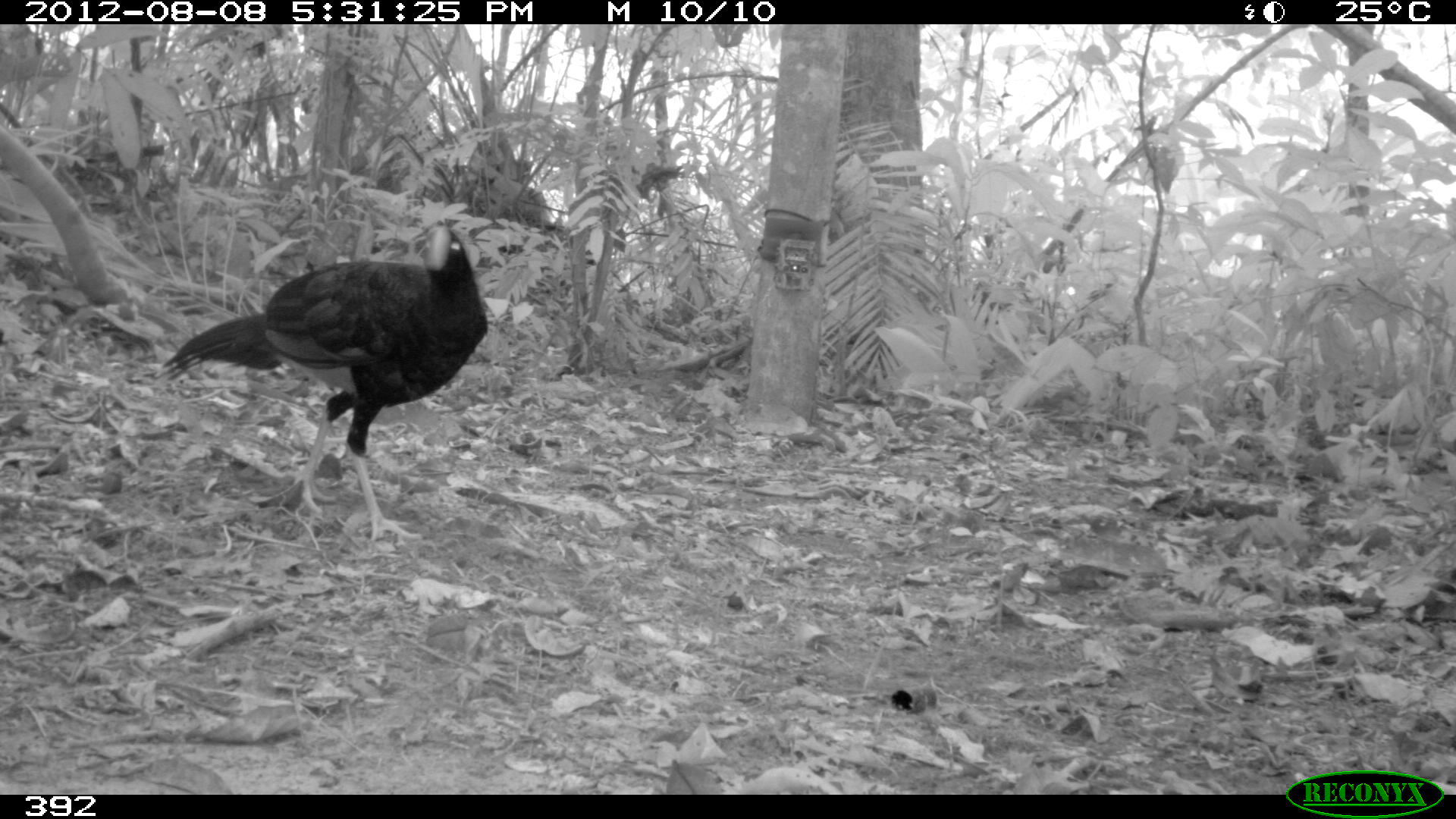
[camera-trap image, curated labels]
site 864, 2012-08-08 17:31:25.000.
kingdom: Animalia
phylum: Chordata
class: Aves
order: Galliformes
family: Cracidae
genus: Mitu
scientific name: Mitu tuberosum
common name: razor-billed curassow